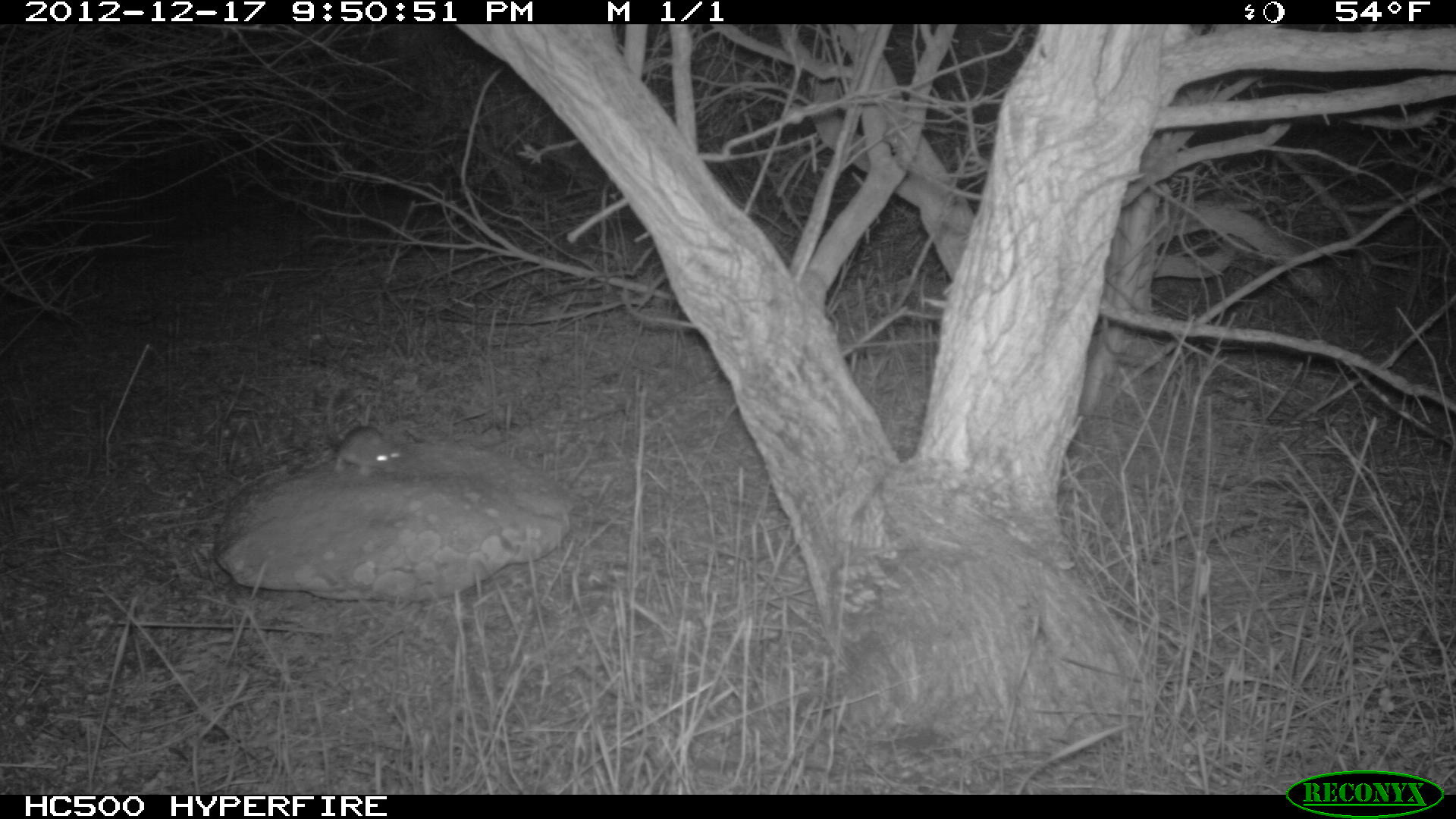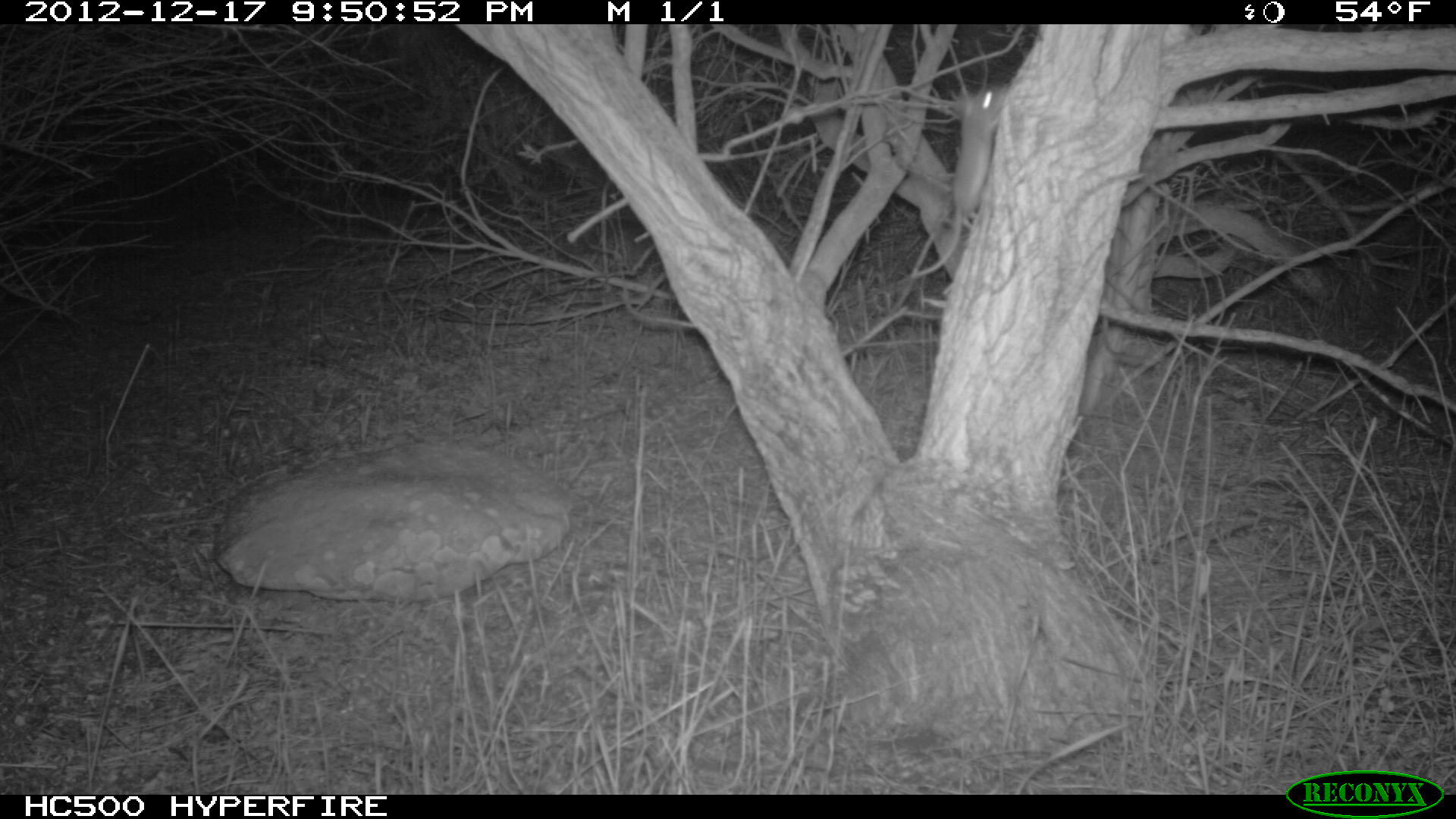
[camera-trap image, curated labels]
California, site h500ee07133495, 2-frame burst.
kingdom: Animalia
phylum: Chordata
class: Mammalia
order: Rodentia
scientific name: Rodentia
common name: rodent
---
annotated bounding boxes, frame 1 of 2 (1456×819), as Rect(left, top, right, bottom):
rodent: Rect(325, 395, 401, 476)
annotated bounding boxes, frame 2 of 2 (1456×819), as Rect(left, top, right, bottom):
rodent: Rect(903, 83, 1007, 279)